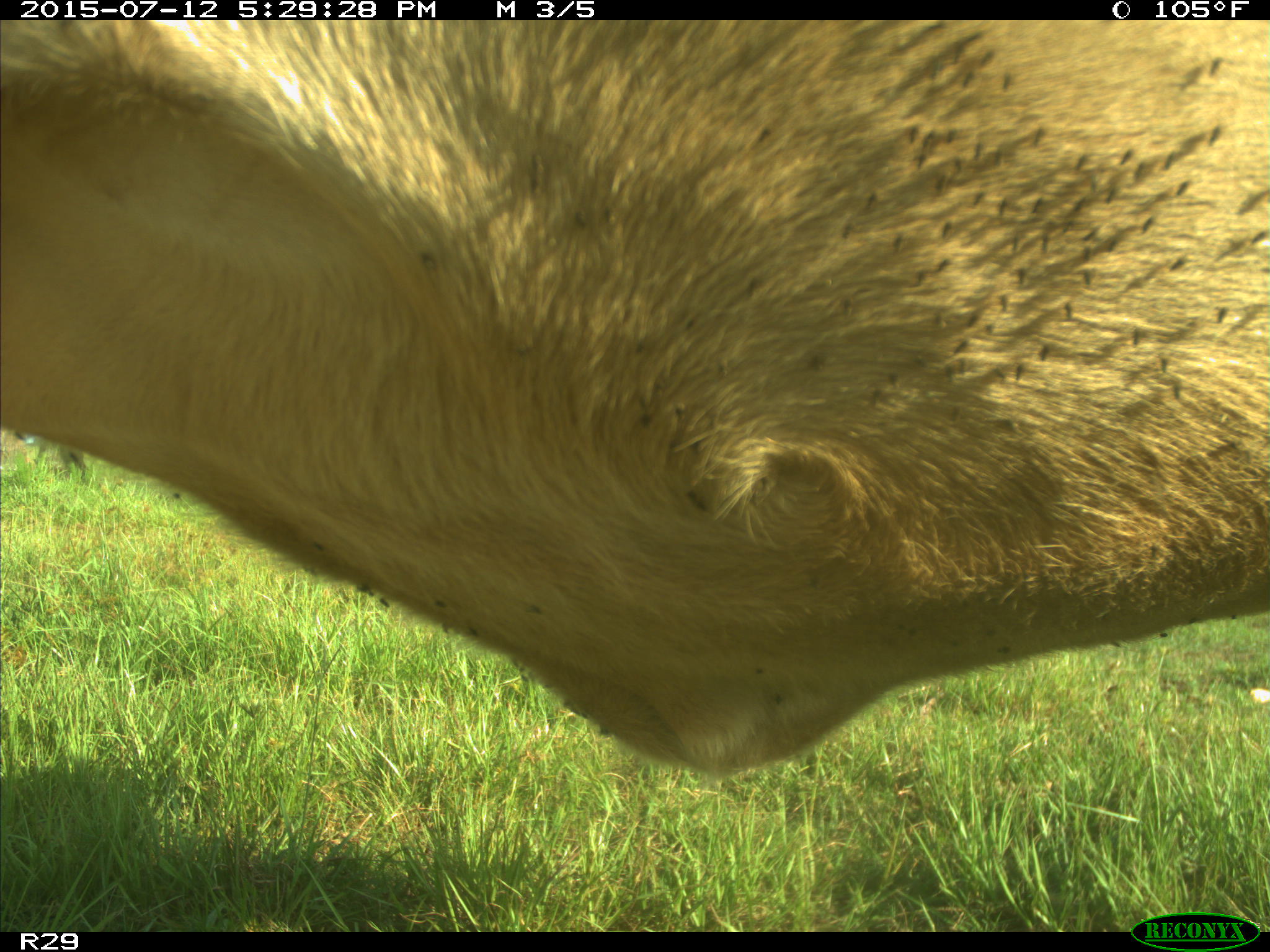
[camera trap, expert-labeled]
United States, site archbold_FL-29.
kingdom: Animalia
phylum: Chordata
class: Mammalia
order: Artiodactyla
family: Bovidae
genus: Bos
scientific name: Bos taurus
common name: domestic cow